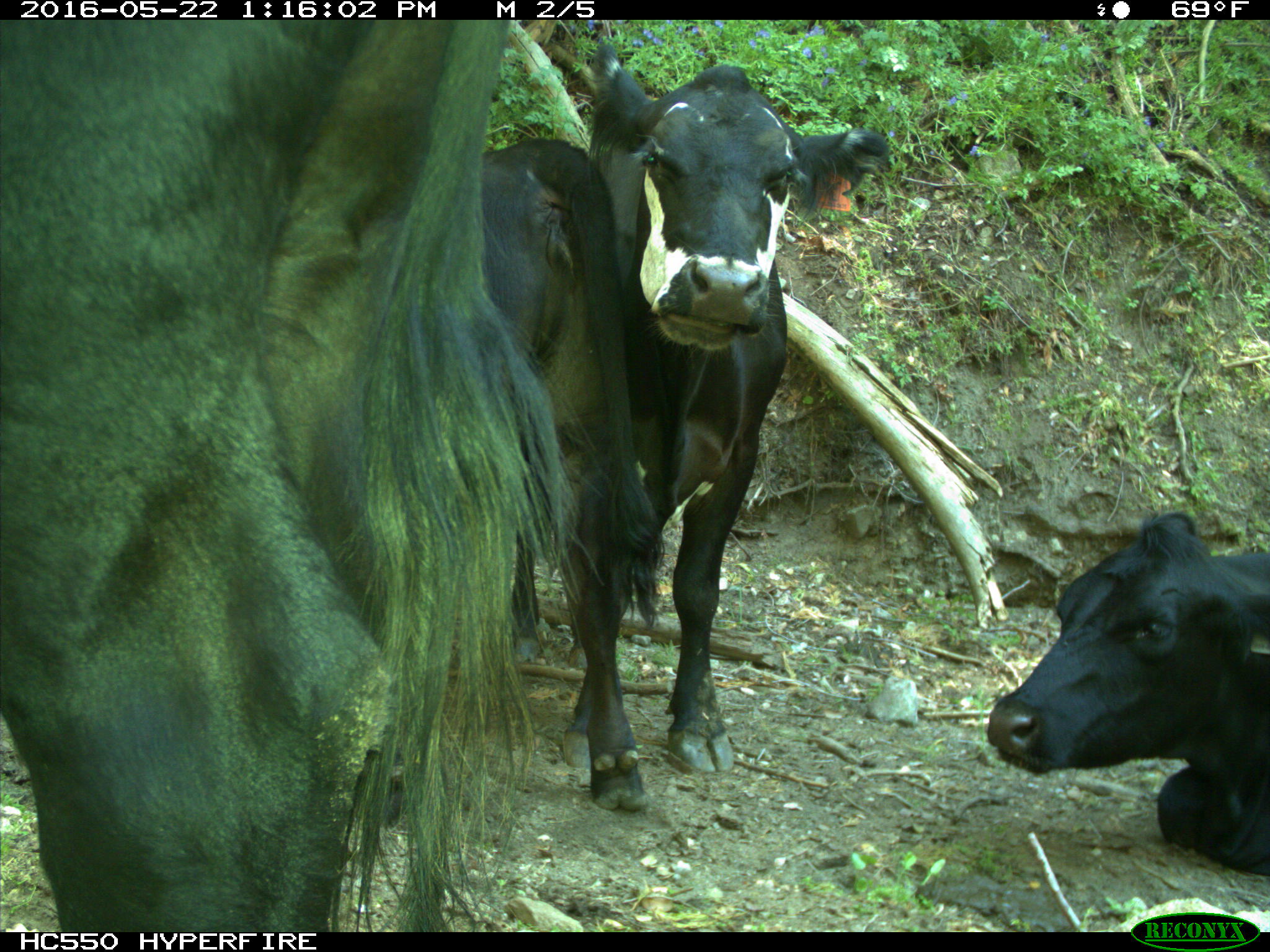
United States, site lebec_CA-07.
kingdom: Animalia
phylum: Chordata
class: Mammalia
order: Artiodactyla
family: Bovidae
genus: Bos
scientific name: Bos taurus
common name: domestic cow